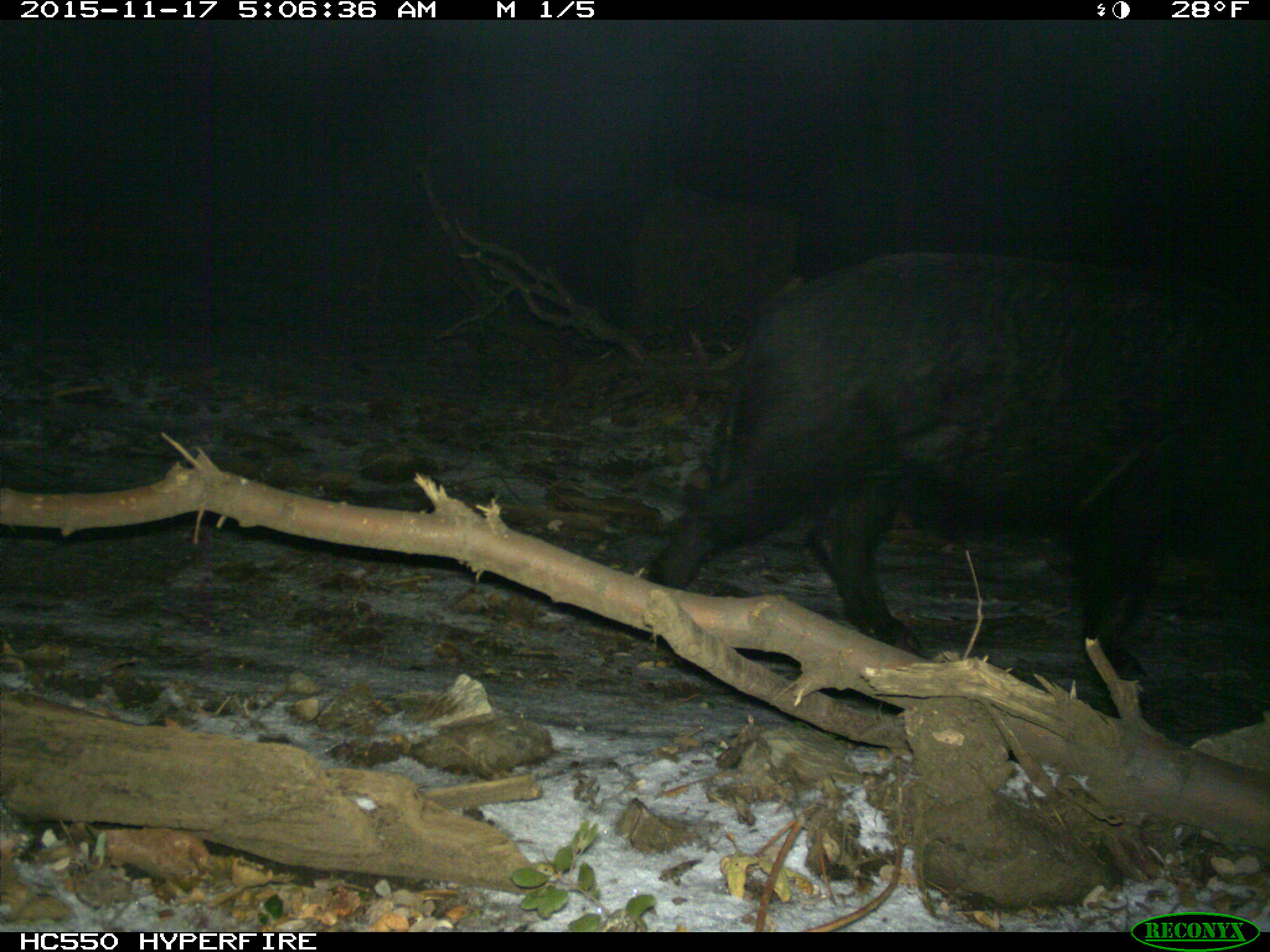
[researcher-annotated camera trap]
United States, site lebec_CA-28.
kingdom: Animalia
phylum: Chordata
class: Mammalia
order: Artiodactyla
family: Suidae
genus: Sus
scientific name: Sus scrofa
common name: wild boar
Sus scrofa (wild boar).